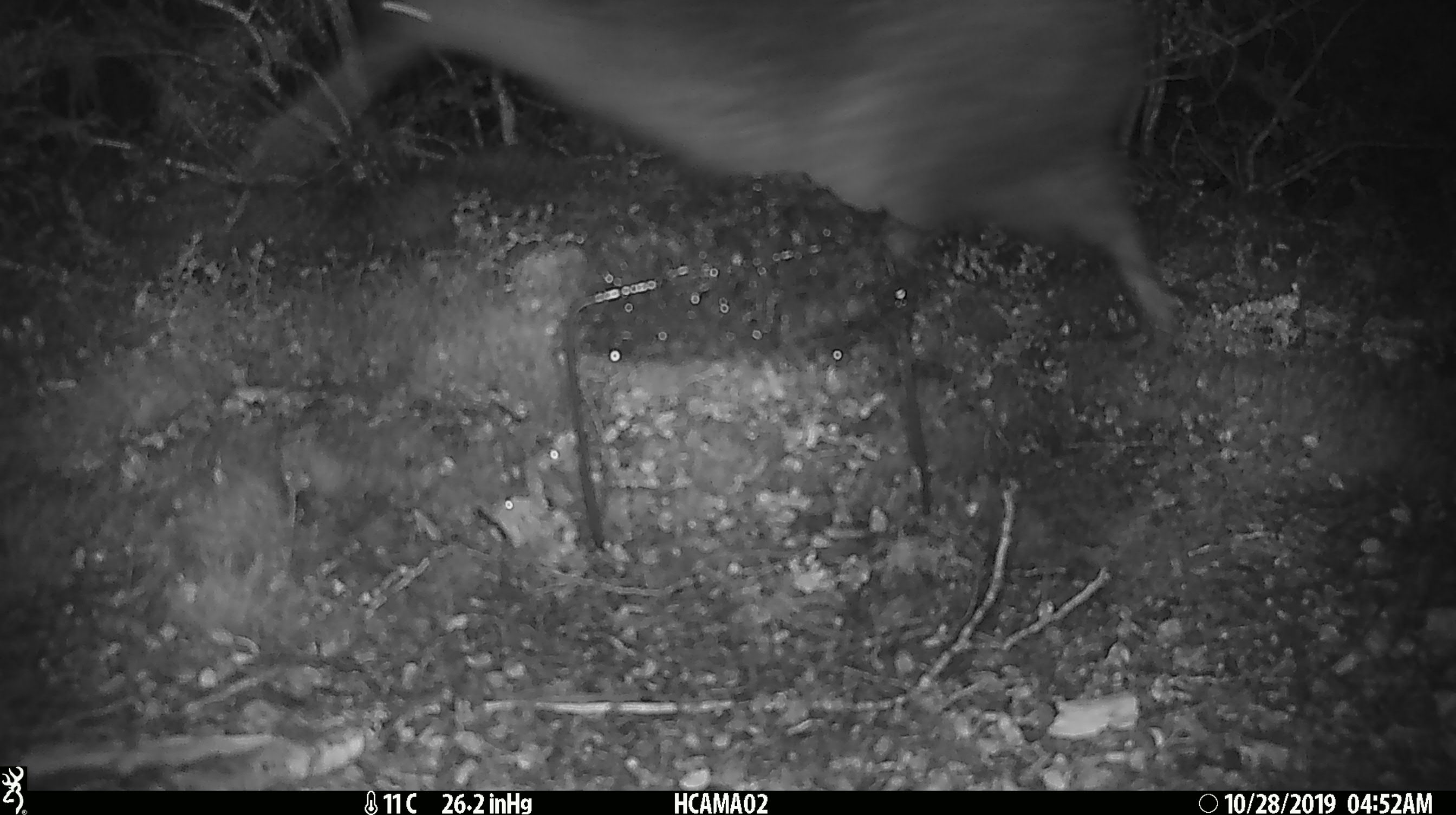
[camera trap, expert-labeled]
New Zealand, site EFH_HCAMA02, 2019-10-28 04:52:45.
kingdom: Animalia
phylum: Chordata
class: Aves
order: Apterygiformes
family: Apterygidae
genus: Apteryx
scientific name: Apteryx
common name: kiwi